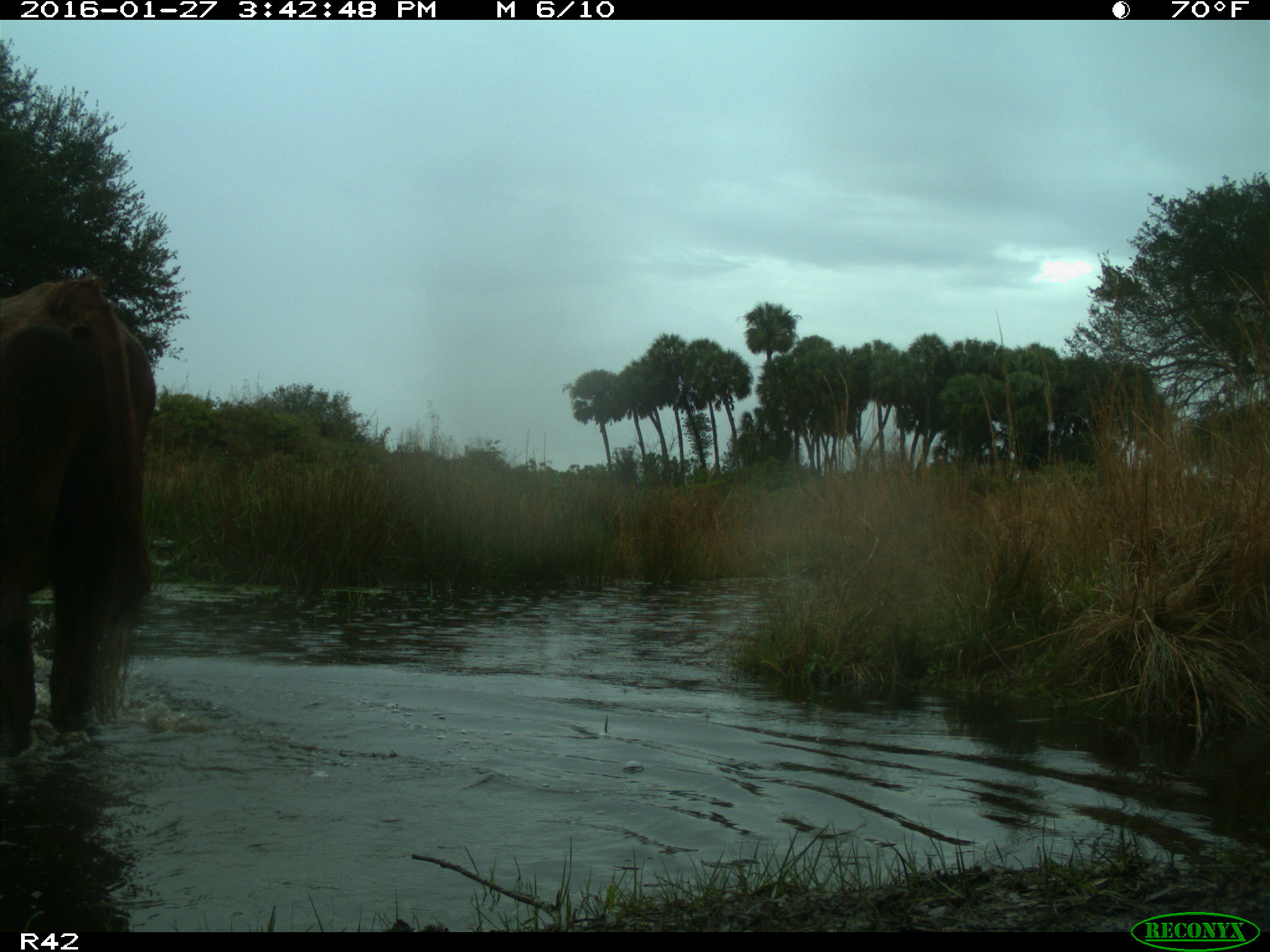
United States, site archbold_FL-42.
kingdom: Animalia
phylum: Chordata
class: Mammalia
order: Artiodactyla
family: Bovidae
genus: Bos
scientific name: Bos taurus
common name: domestic cow